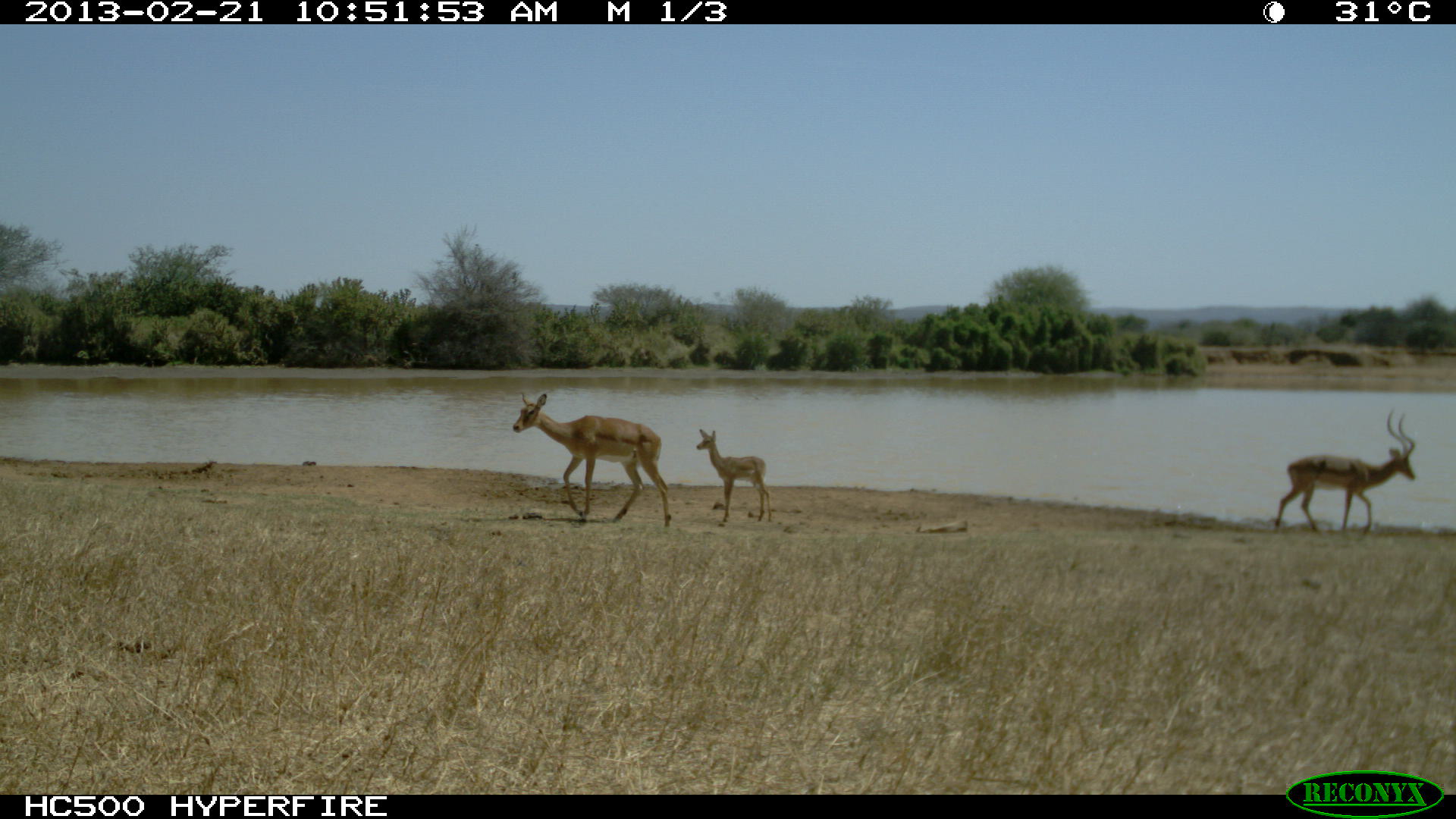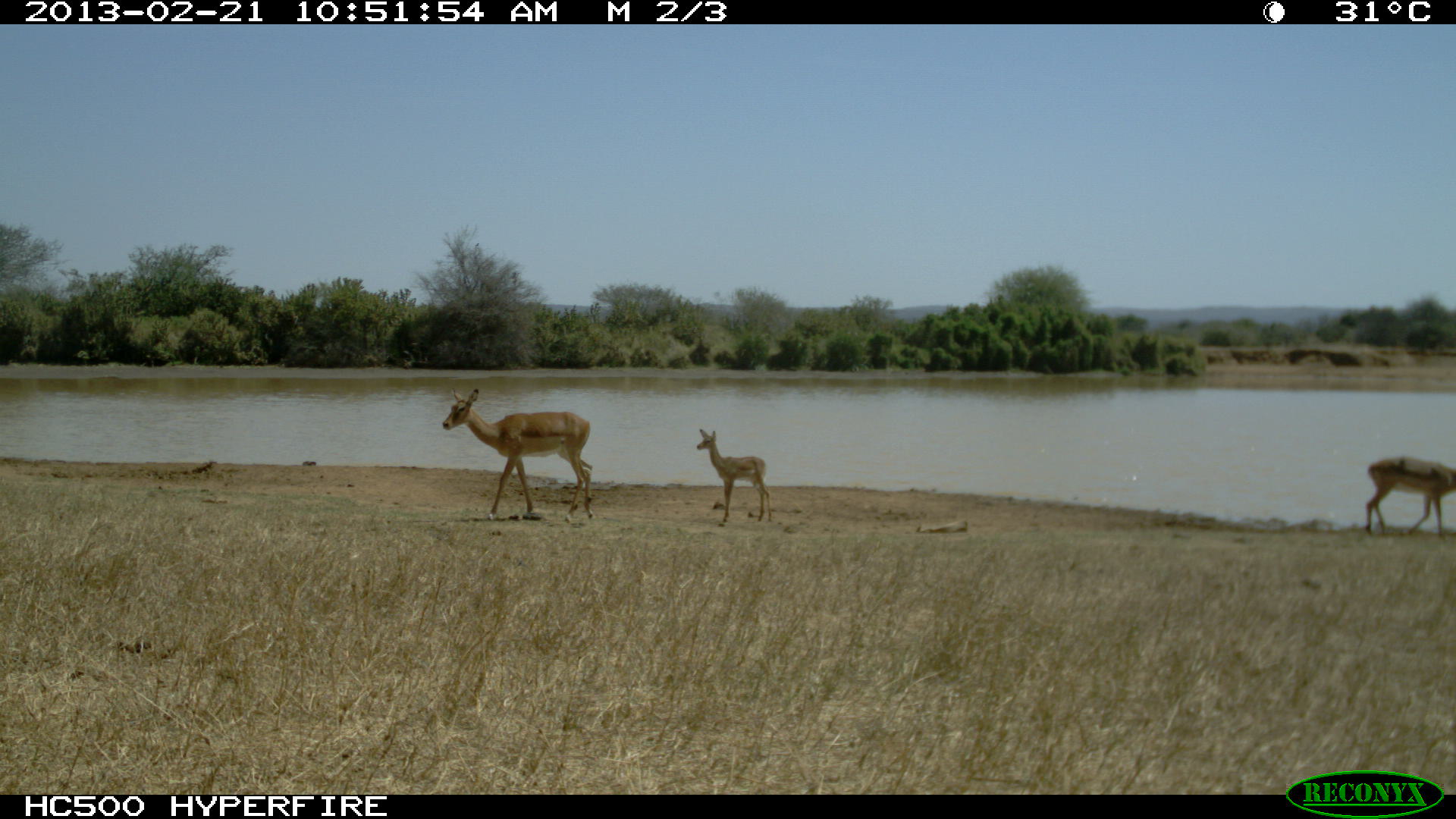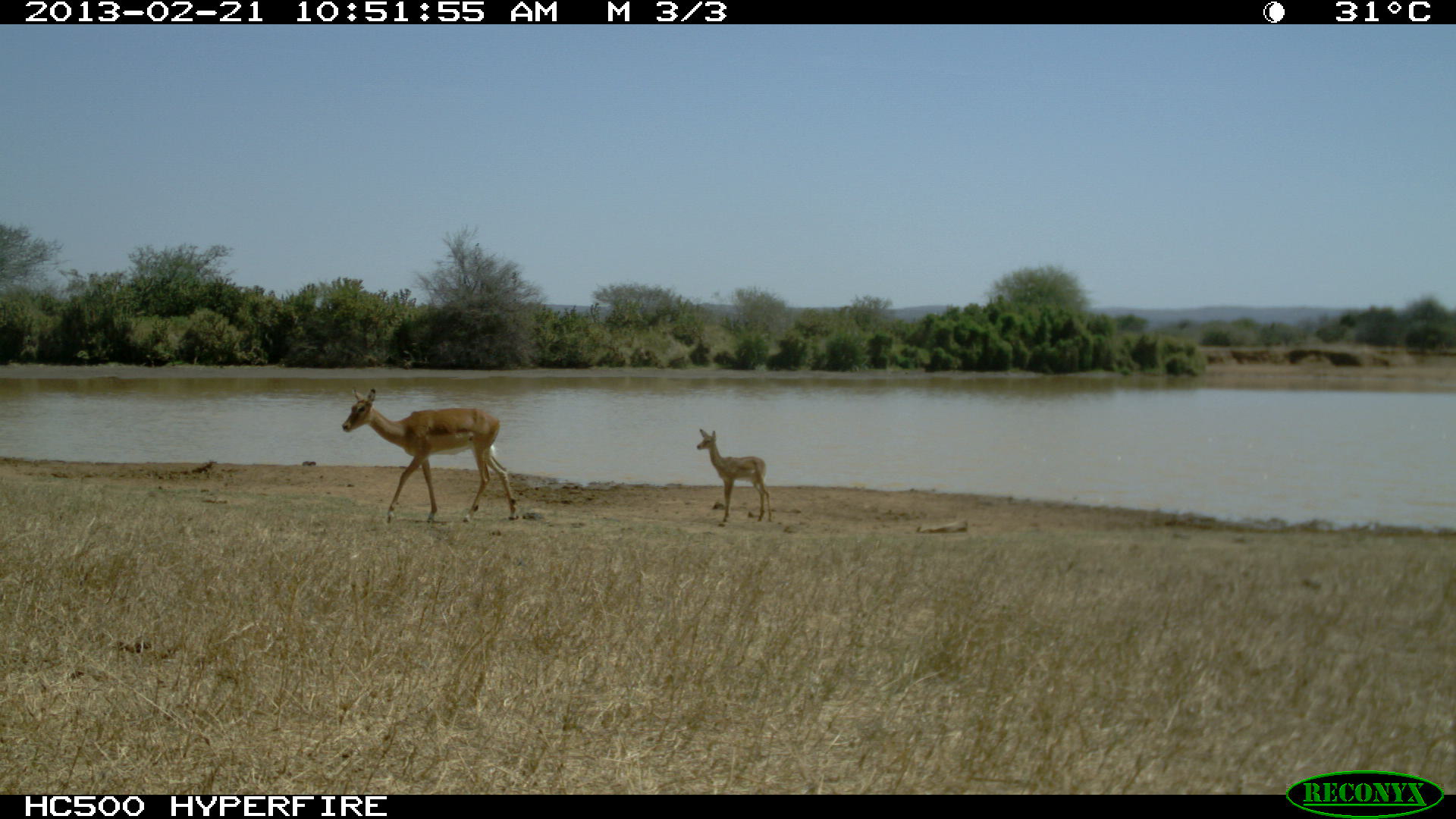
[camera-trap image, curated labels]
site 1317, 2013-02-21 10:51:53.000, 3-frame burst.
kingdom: Animalia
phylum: Chordata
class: Mammalia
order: Artiodactyla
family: Bovidae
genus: Aepyceros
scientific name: Aepyceros melampus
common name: impala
Aepyceros melampus (impala), count 3.